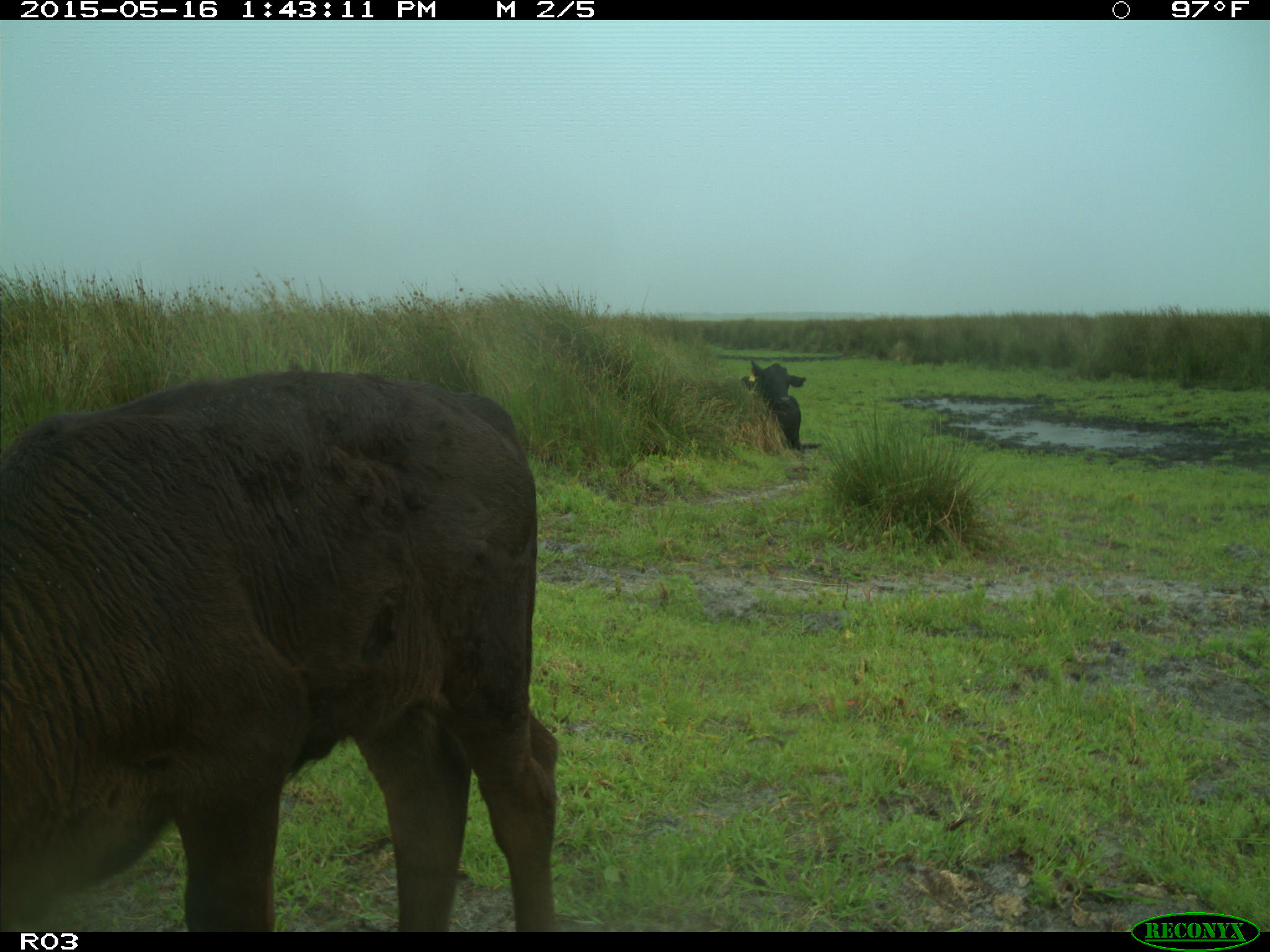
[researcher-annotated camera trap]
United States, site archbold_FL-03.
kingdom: Animalia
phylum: Chordata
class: Mammalia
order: Artiodactyla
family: Bovidae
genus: Bos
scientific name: Bos taurus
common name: domestic cow